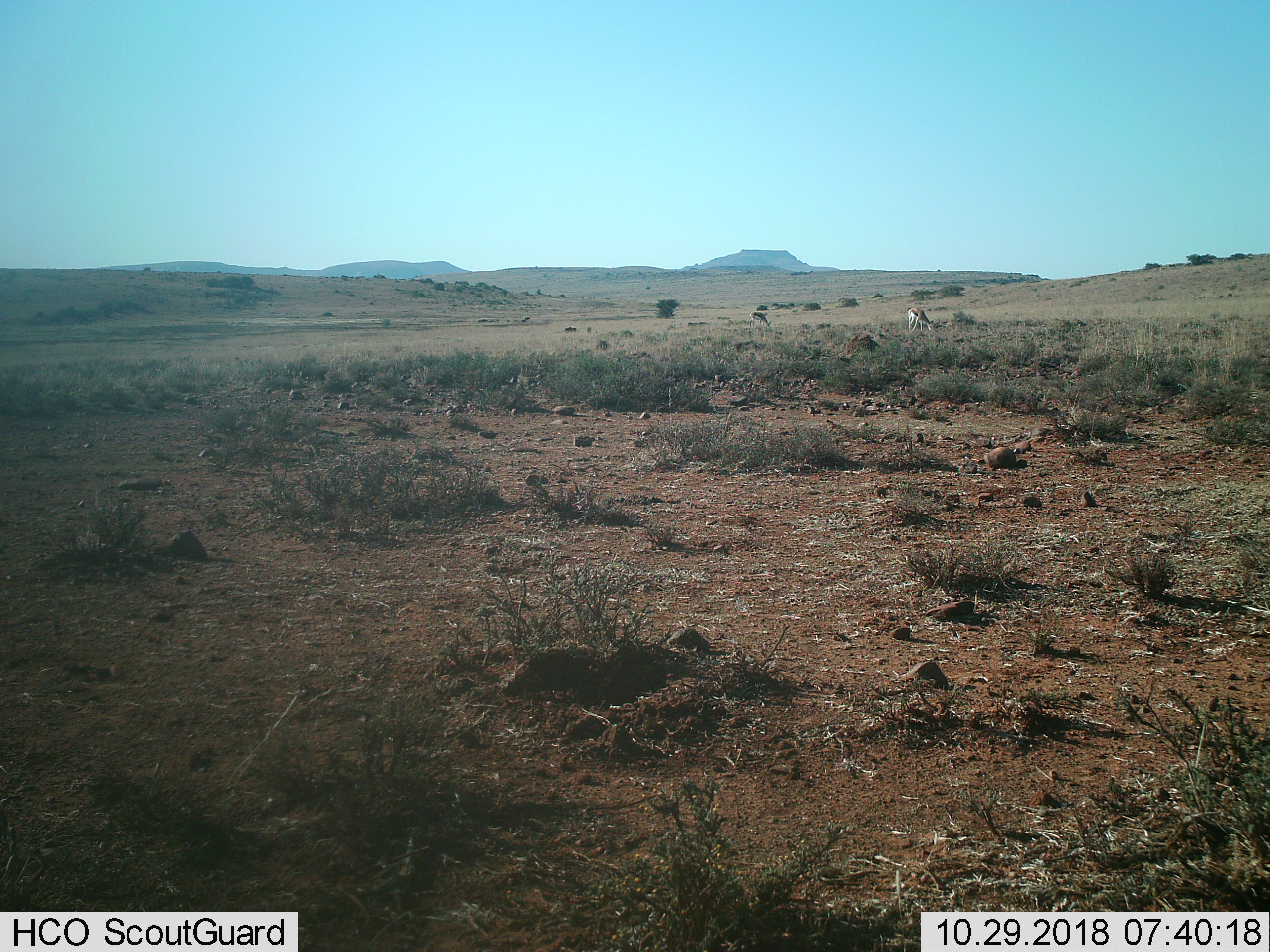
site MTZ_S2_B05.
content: unidentified animal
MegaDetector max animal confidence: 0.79